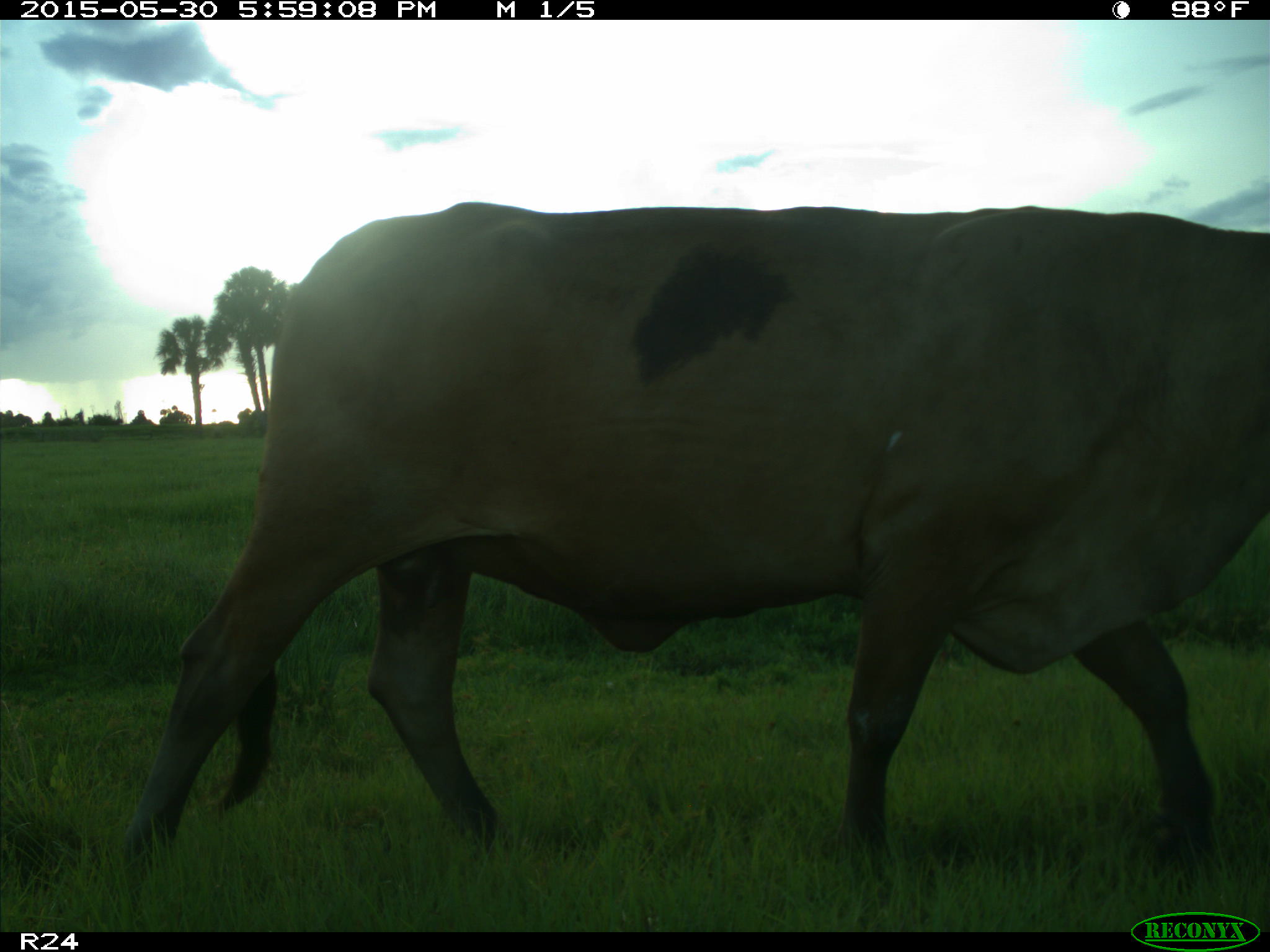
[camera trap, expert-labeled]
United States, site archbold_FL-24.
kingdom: Animalia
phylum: Chordata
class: Mammalia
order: Artiodactyla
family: Bovidae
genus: Bos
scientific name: Bos taurus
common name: domestic cow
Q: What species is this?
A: Bos taurus (domestic cow).